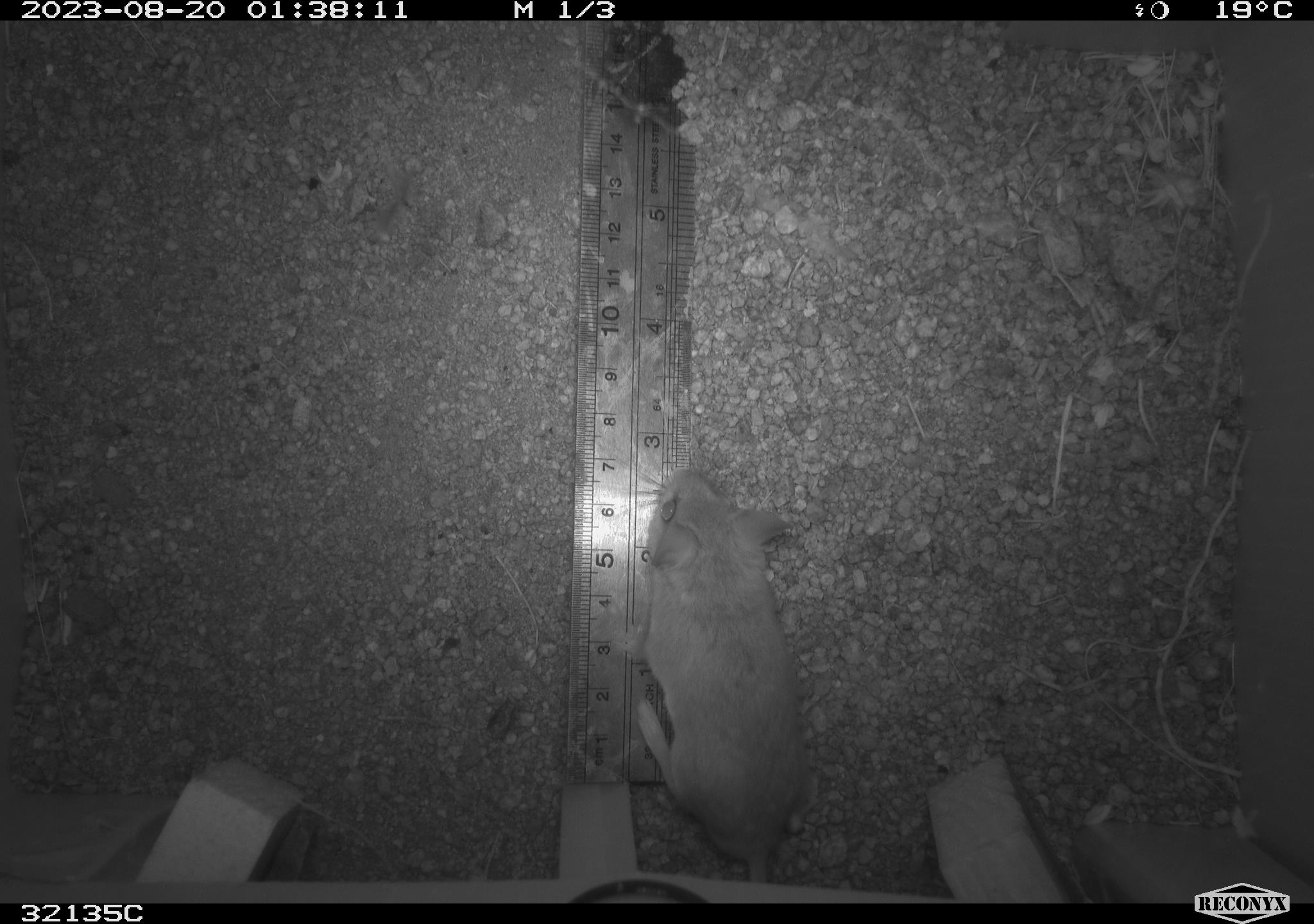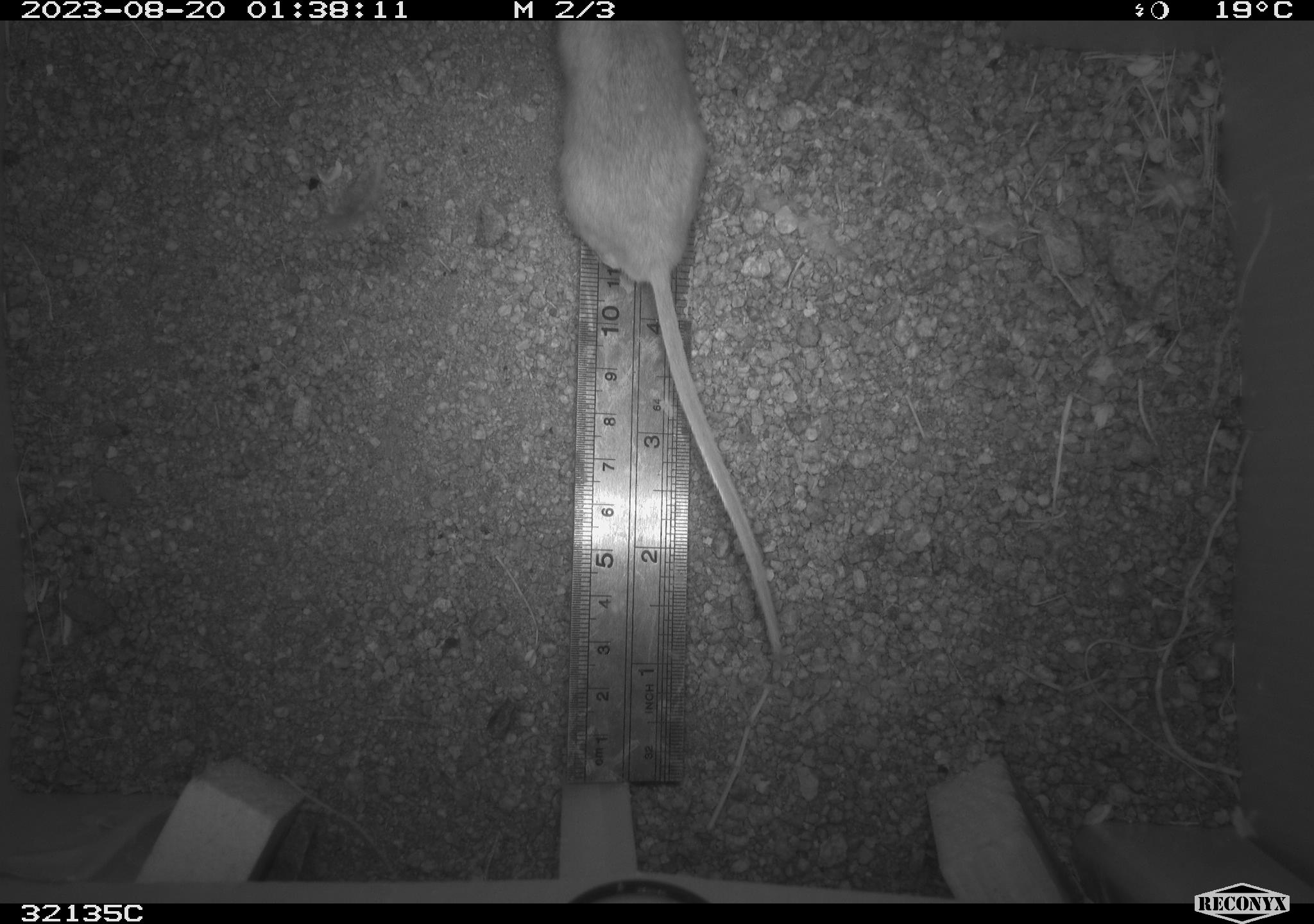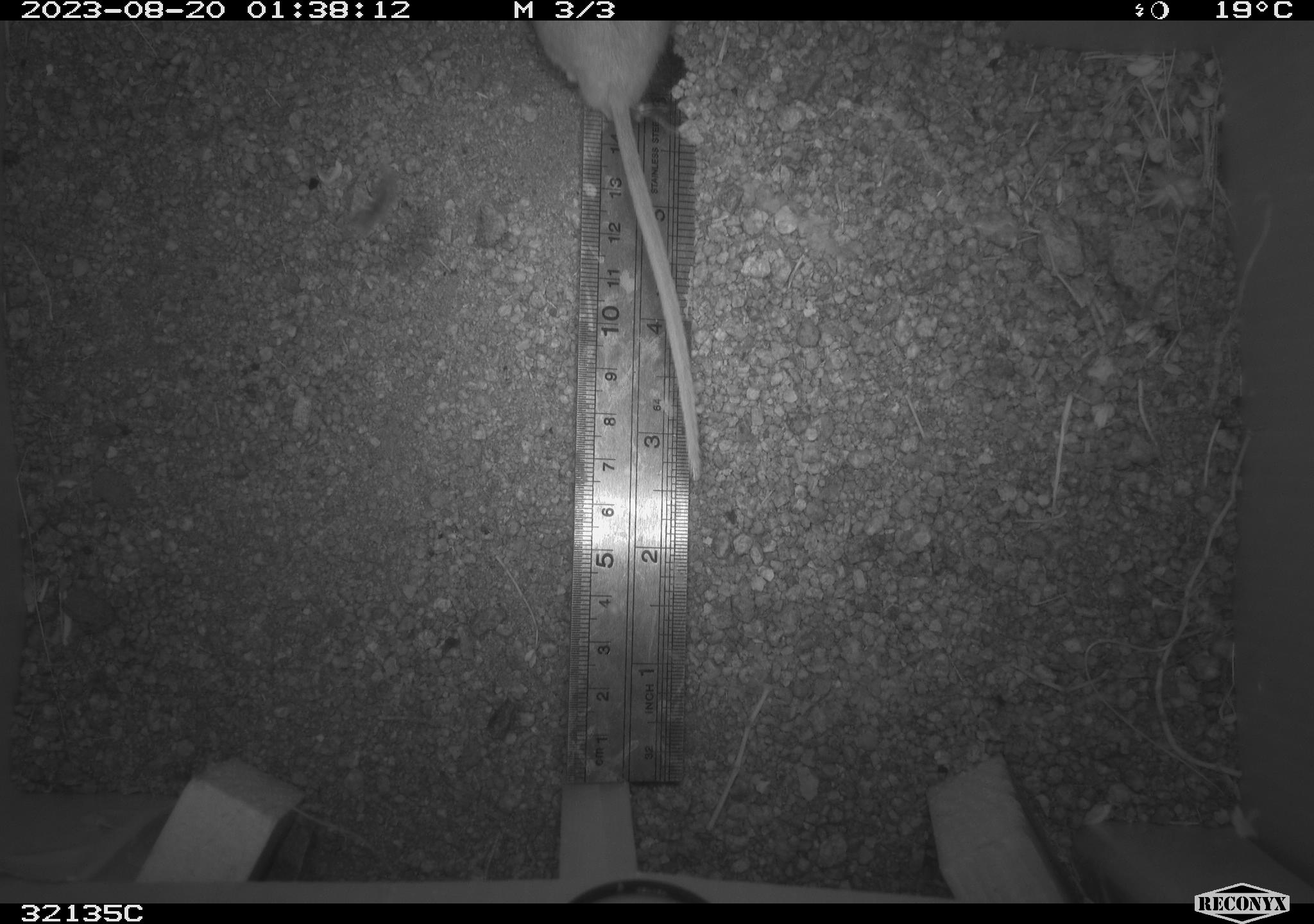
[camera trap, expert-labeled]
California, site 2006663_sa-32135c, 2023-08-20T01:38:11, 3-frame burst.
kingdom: Animalia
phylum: Chordata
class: Mammalia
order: Rodentia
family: Cricetidae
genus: Neotoma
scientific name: Neotoma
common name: pack rat or woodrat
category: neotoma species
Neotoma species (pack rat or woodrat) (Neotoma).